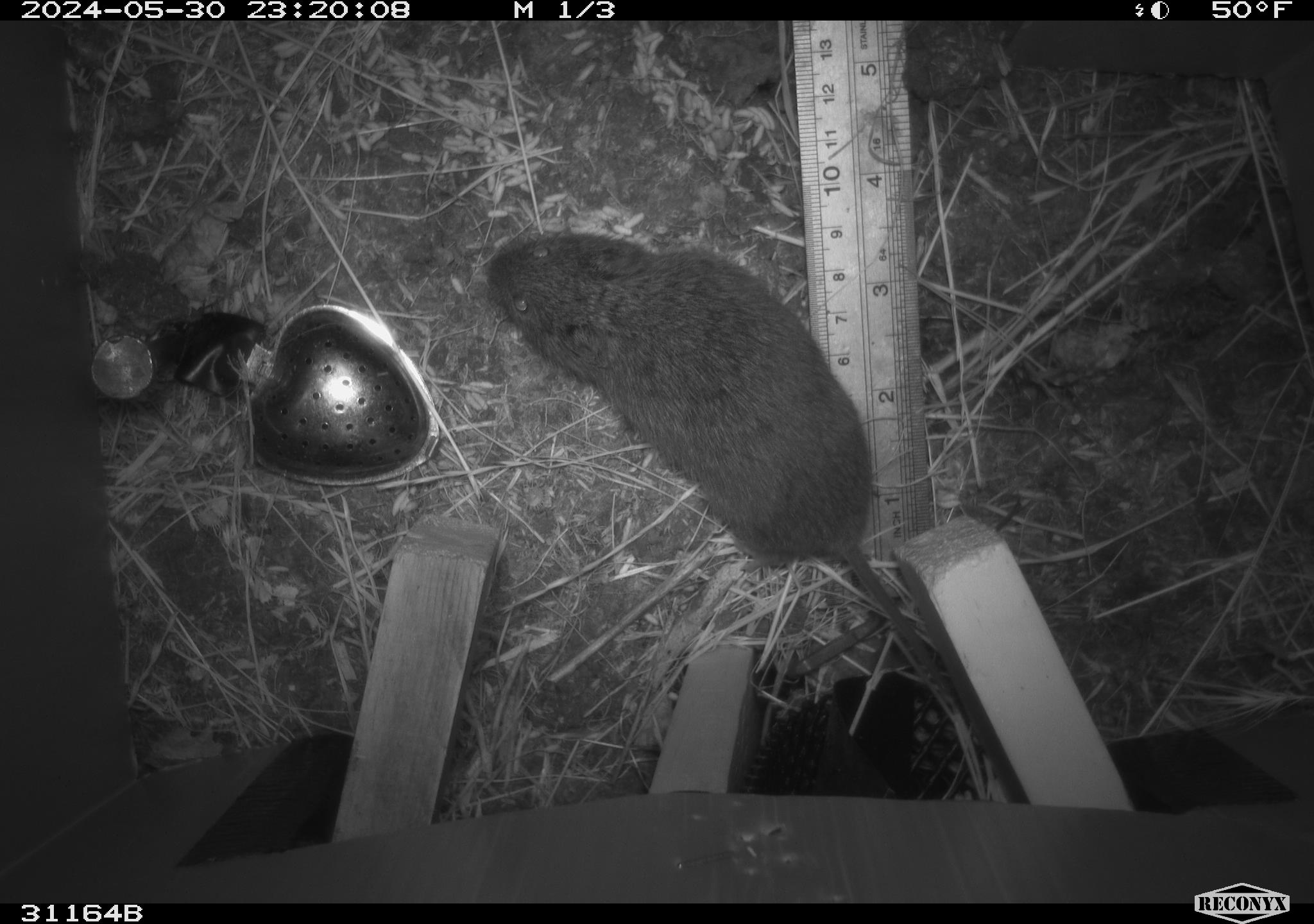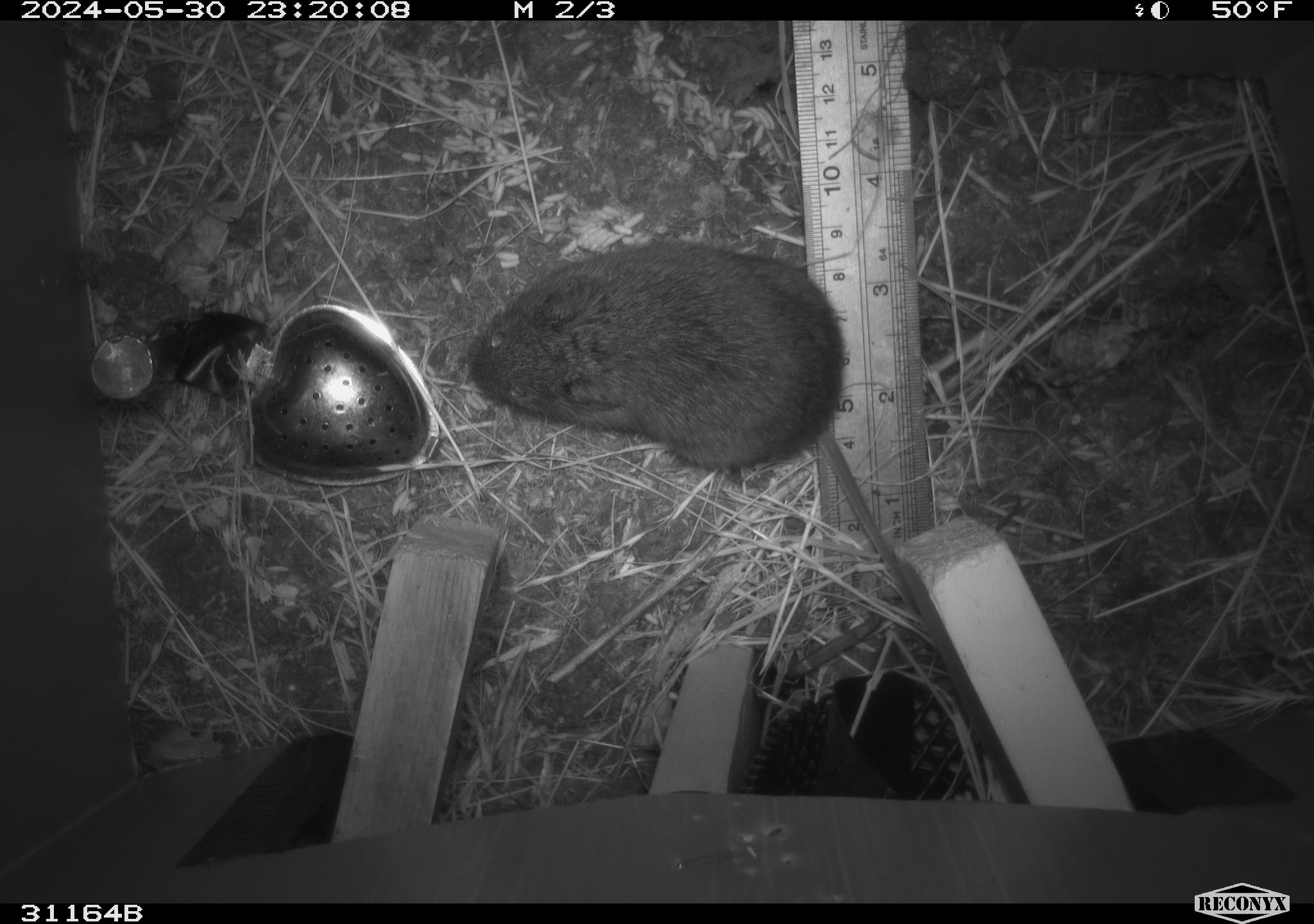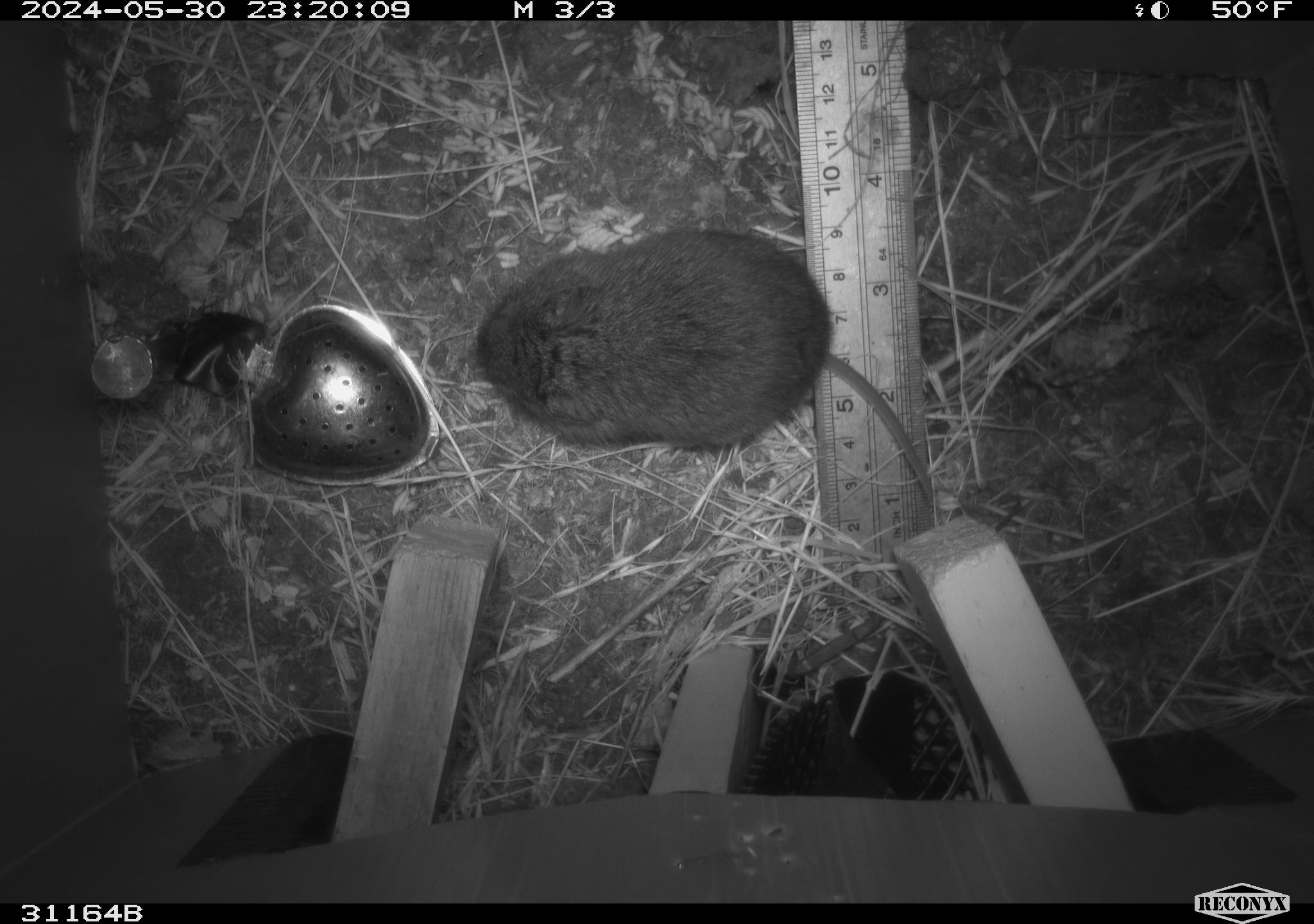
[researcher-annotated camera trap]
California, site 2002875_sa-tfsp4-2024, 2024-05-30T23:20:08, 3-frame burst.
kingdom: Animalia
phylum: Chordata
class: Mammalia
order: Rodentia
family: Cricetidae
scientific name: Arvicolinae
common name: voles, lemmings, and muskrats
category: arvicolinae subfamily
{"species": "arvicolinae subfamily (voles, lemmings, and muskrats) (Arvicolinae)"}